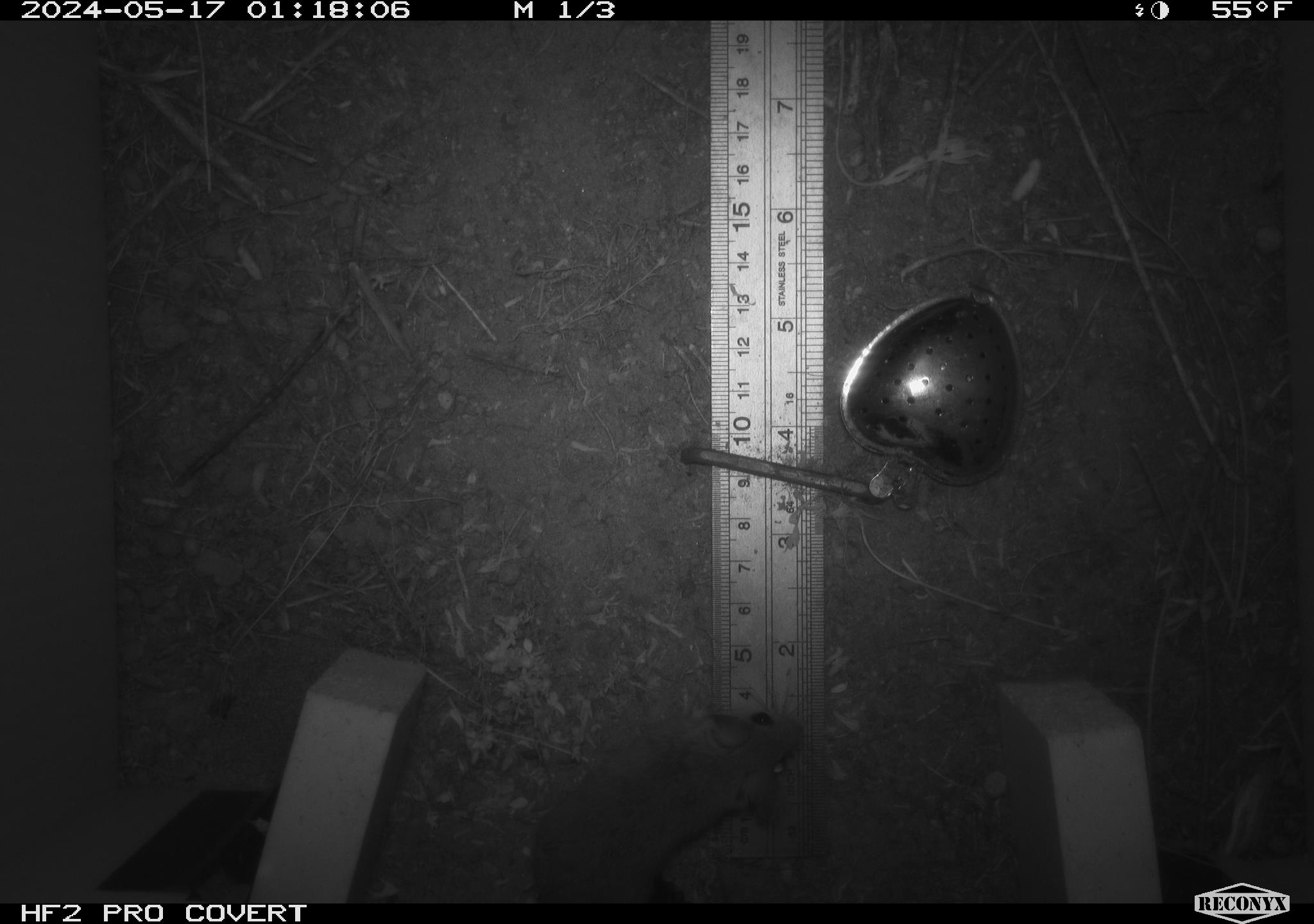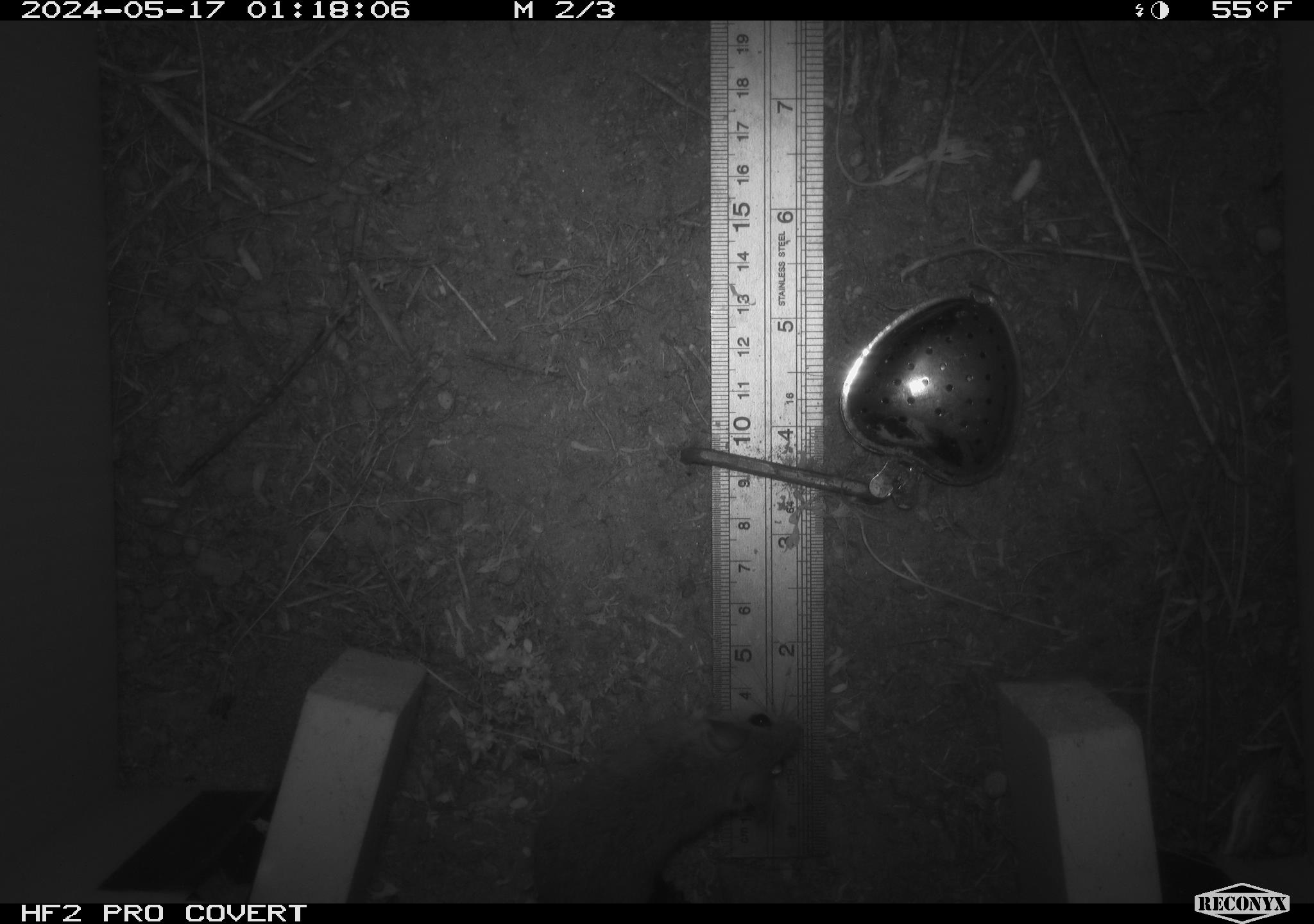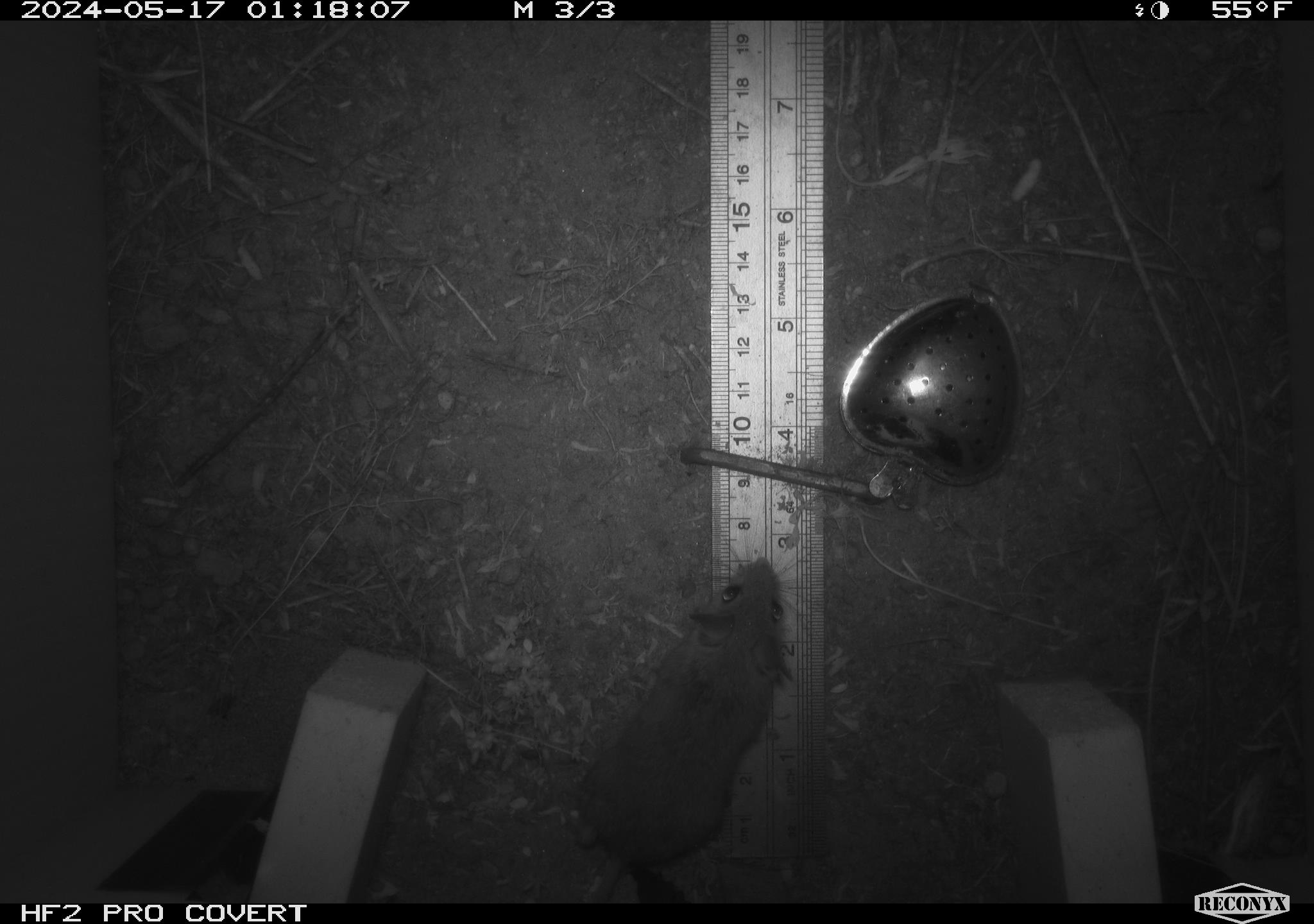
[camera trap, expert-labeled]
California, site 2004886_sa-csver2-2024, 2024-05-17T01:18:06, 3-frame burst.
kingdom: Animalia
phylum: Chordata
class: Mammalia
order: Rodentia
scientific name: Rodentia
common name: rodent